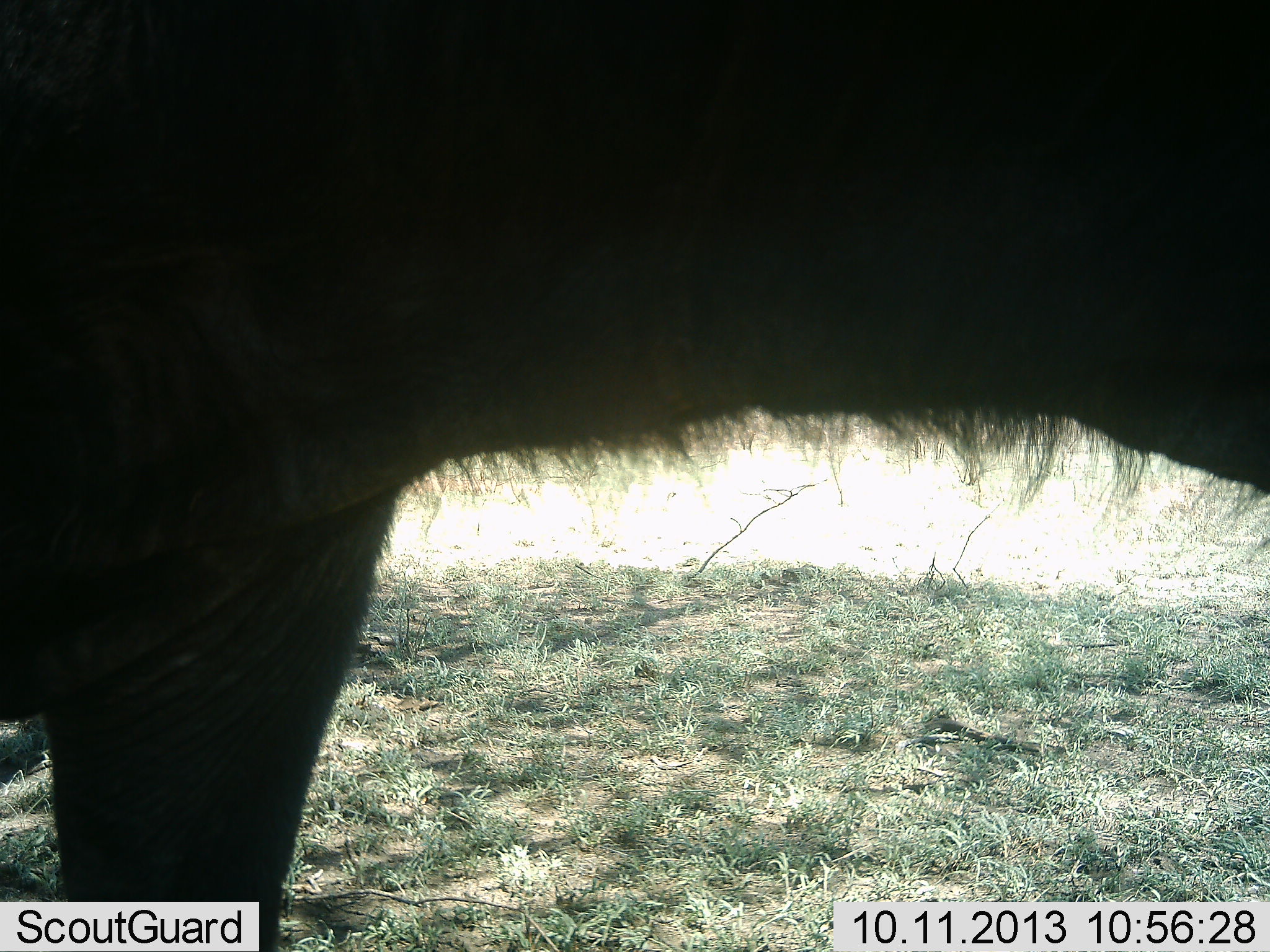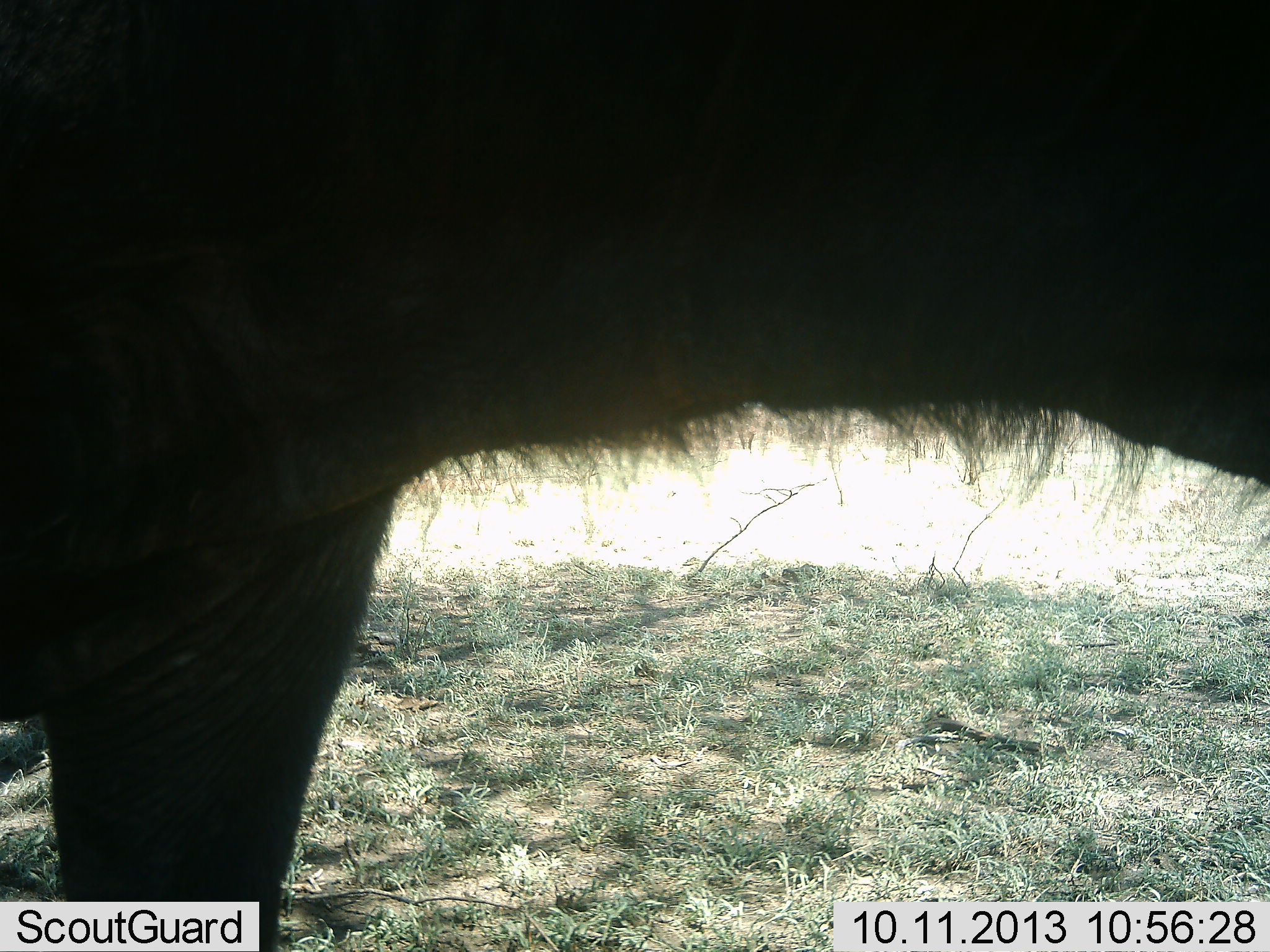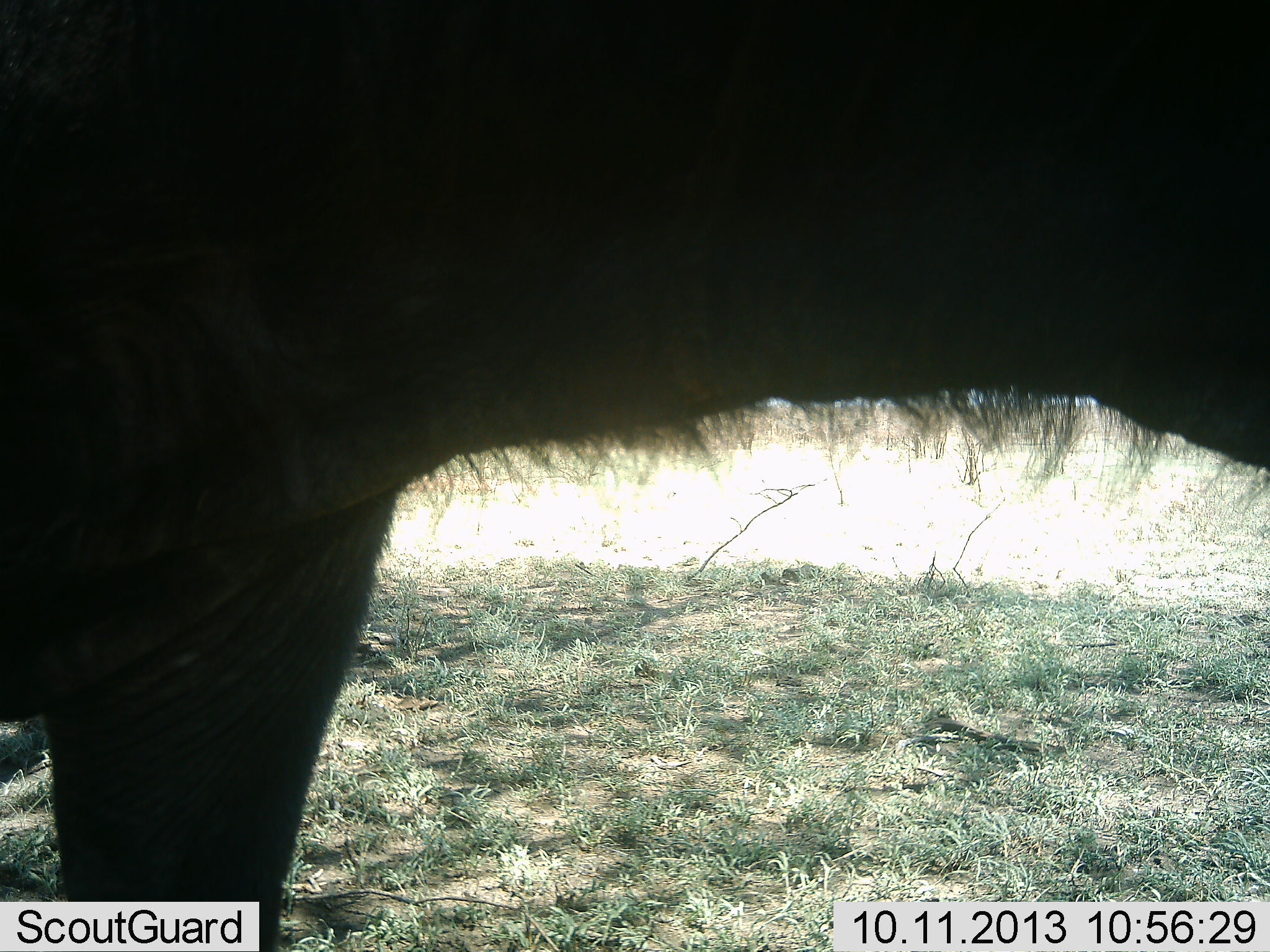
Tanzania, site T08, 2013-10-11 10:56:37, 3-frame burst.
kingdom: Animalia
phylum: Chordata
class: Mammalia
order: Artiodactyla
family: Bovidae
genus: Syncerus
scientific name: Syncerus caffer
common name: cape buffalo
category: buffalo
Buffalo (cape buffalo) (Syncerus caffer), count 1. Behavior (volunteer vote fractions): standing 100%, resting 0%, moving 0%, interacting 0%. Young present (vote fraction): 0%. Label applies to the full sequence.